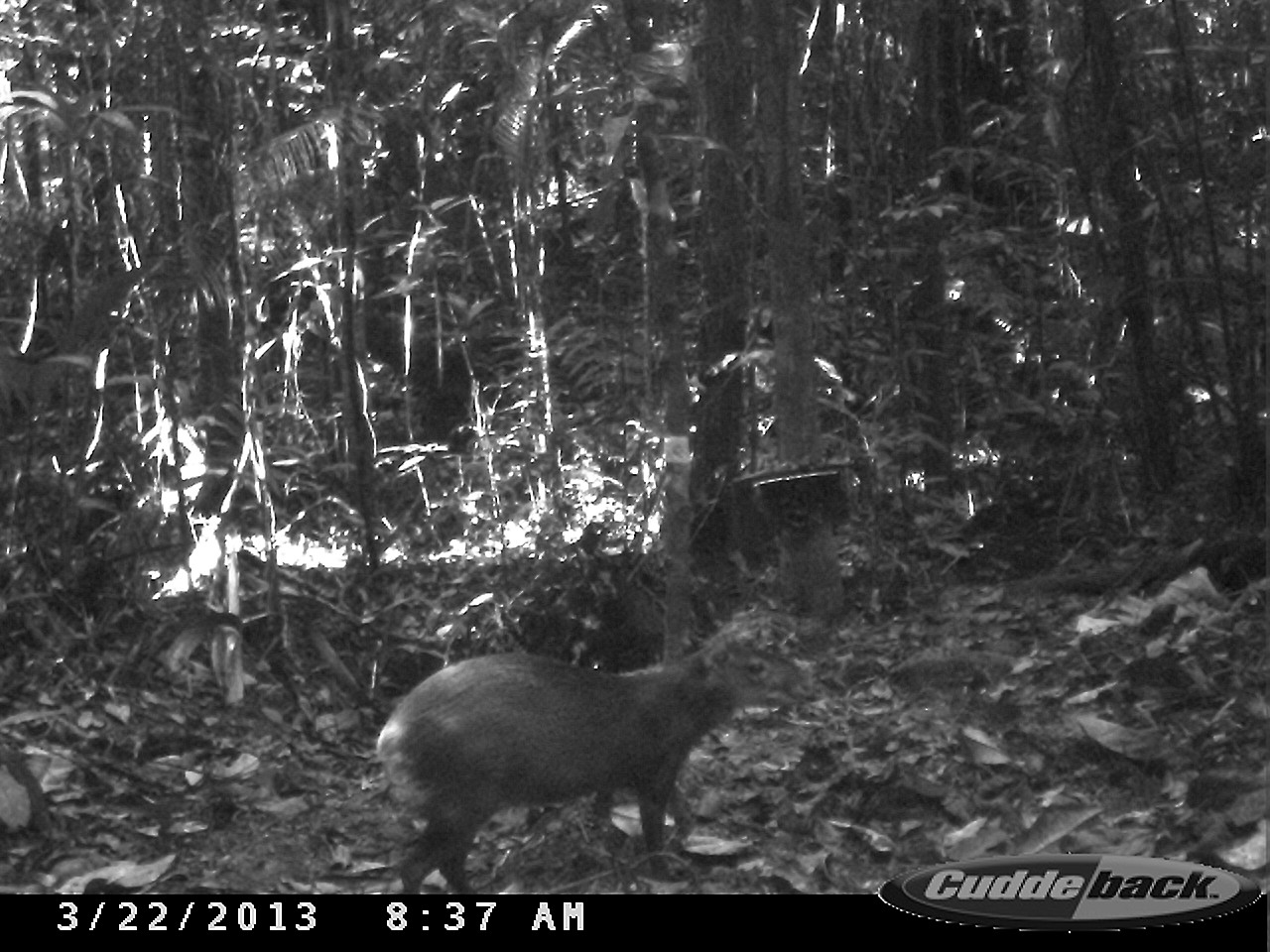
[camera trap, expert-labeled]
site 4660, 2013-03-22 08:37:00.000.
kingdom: Animalia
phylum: Chordata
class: Mammalia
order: Rodentia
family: Dasyproctidae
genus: Dasyprocta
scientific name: Dasyprocta leporina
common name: red-rumped agouti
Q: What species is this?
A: Dasyprocta leporina (red-rumped agouti).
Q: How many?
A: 1.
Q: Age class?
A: Adult.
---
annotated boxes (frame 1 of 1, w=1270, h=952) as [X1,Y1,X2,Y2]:
dasyprocta leporina: [375,624,813,895]